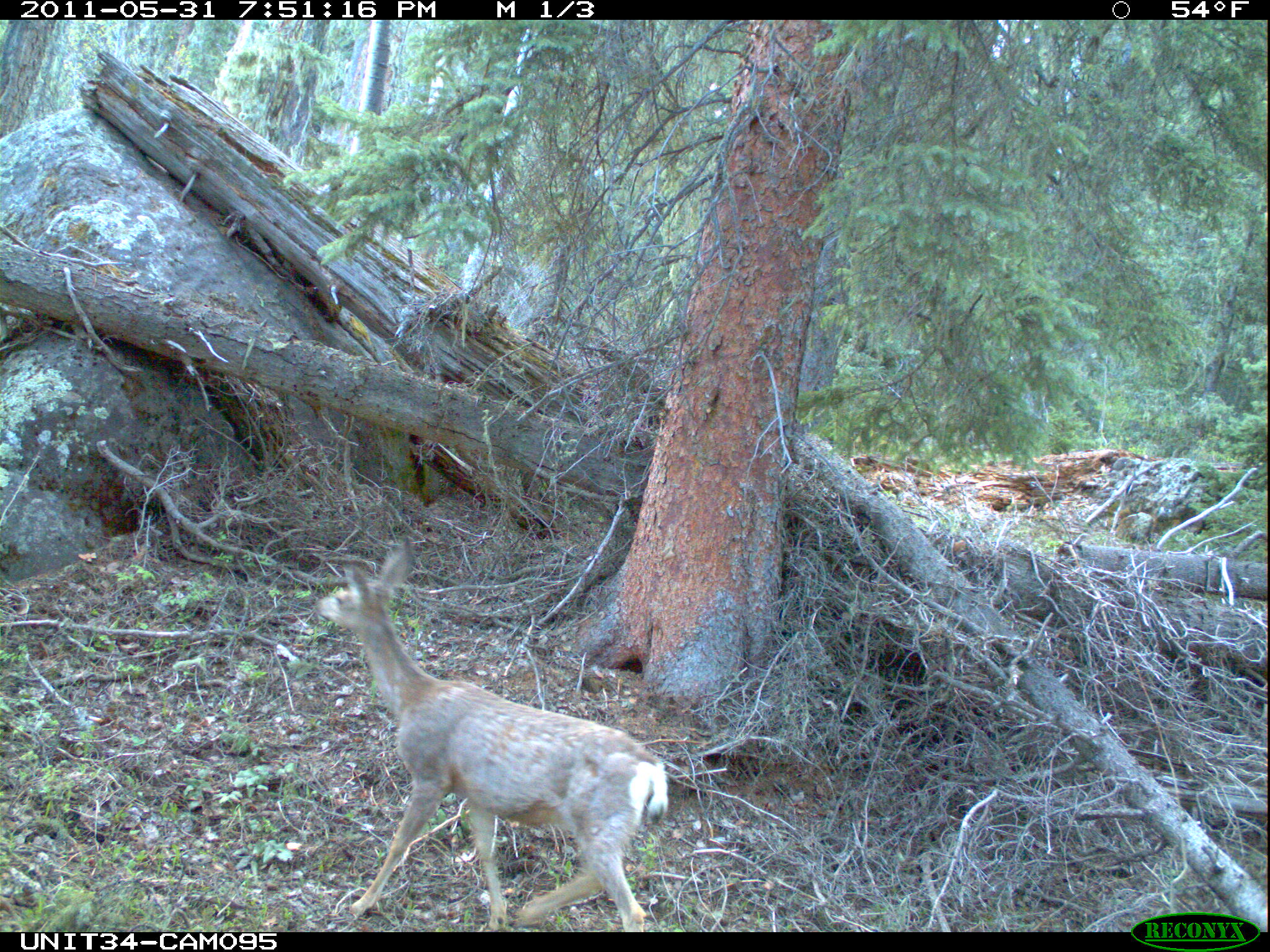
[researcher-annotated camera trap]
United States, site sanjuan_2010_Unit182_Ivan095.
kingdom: Animalia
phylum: Chordata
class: Mammalia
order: Artiodactyla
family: Cervidae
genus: Odocoileus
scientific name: Odocoileus hemionus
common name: mule deer